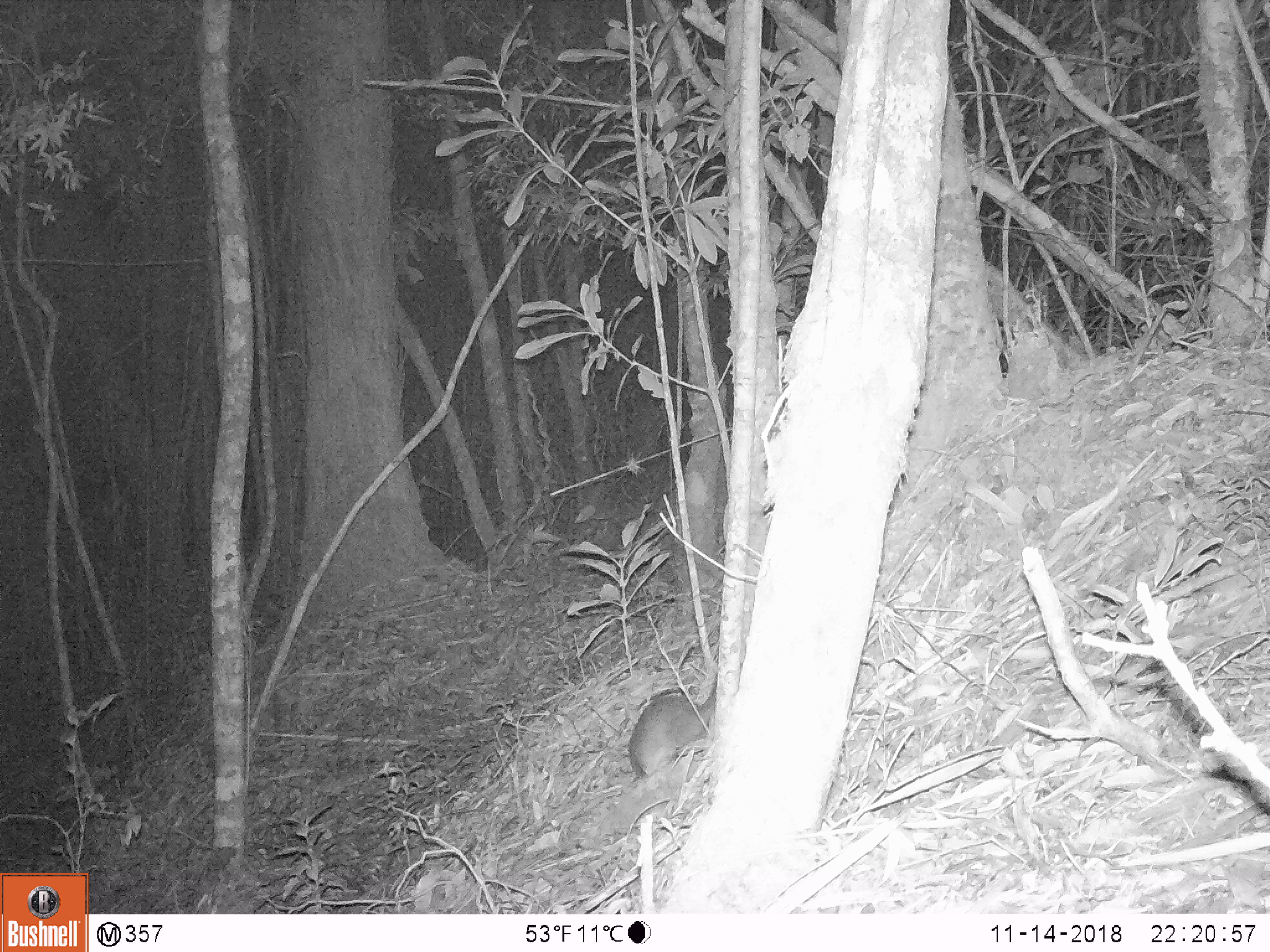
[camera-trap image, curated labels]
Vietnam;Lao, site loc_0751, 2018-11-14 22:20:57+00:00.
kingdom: Animalia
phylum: Chordata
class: Mammalia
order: Carnivora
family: Mustelidae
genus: Melogale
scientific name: Melogale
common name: ferret badger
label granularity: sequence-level